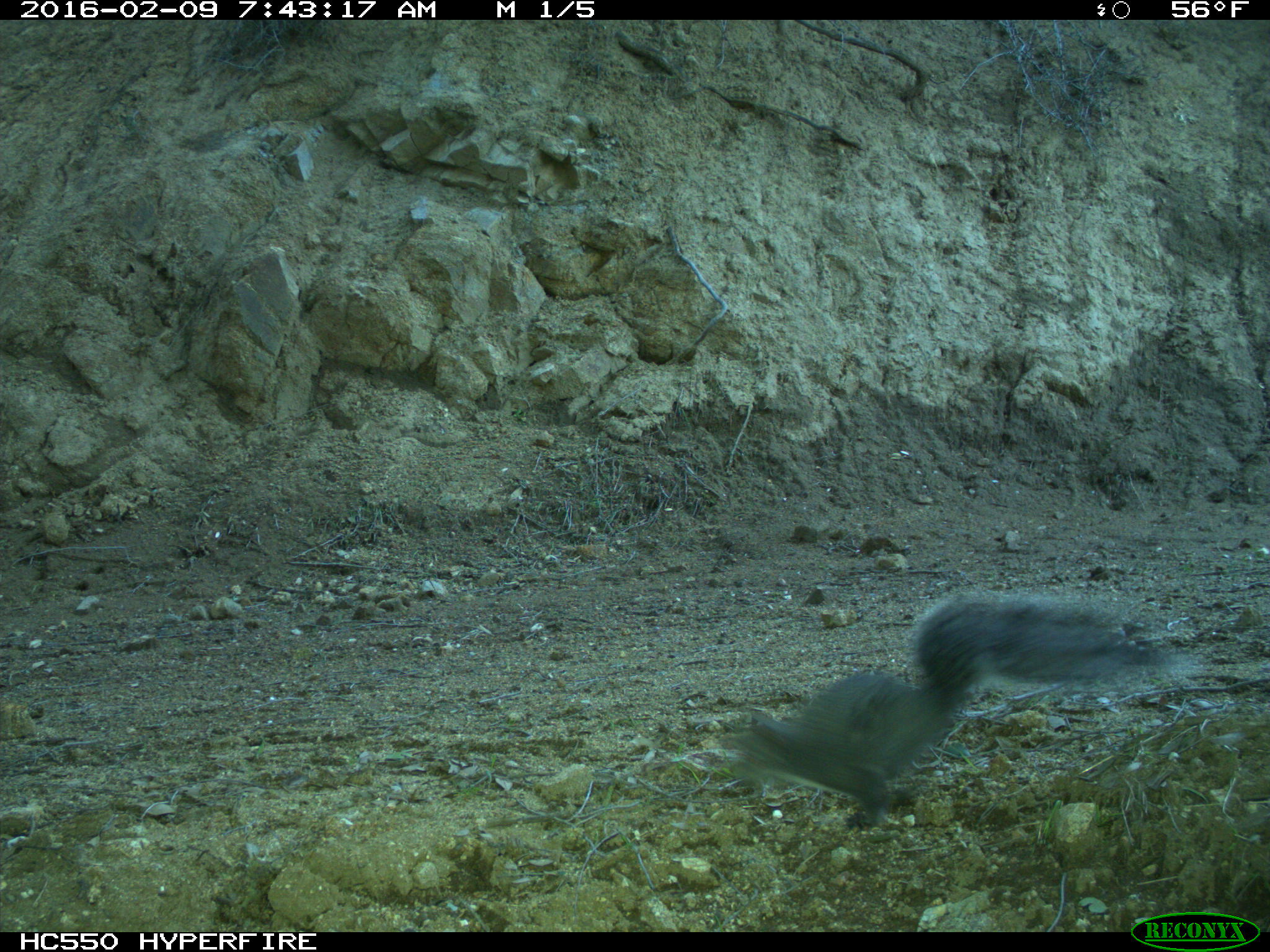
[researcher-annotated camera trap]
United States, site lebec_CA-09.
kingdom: Animalia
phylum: Chordata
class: Mammalia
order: Rodentia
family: Sciuridae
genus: Sciurus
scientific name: Sciurus carolinensis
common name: eastern gray squirrel